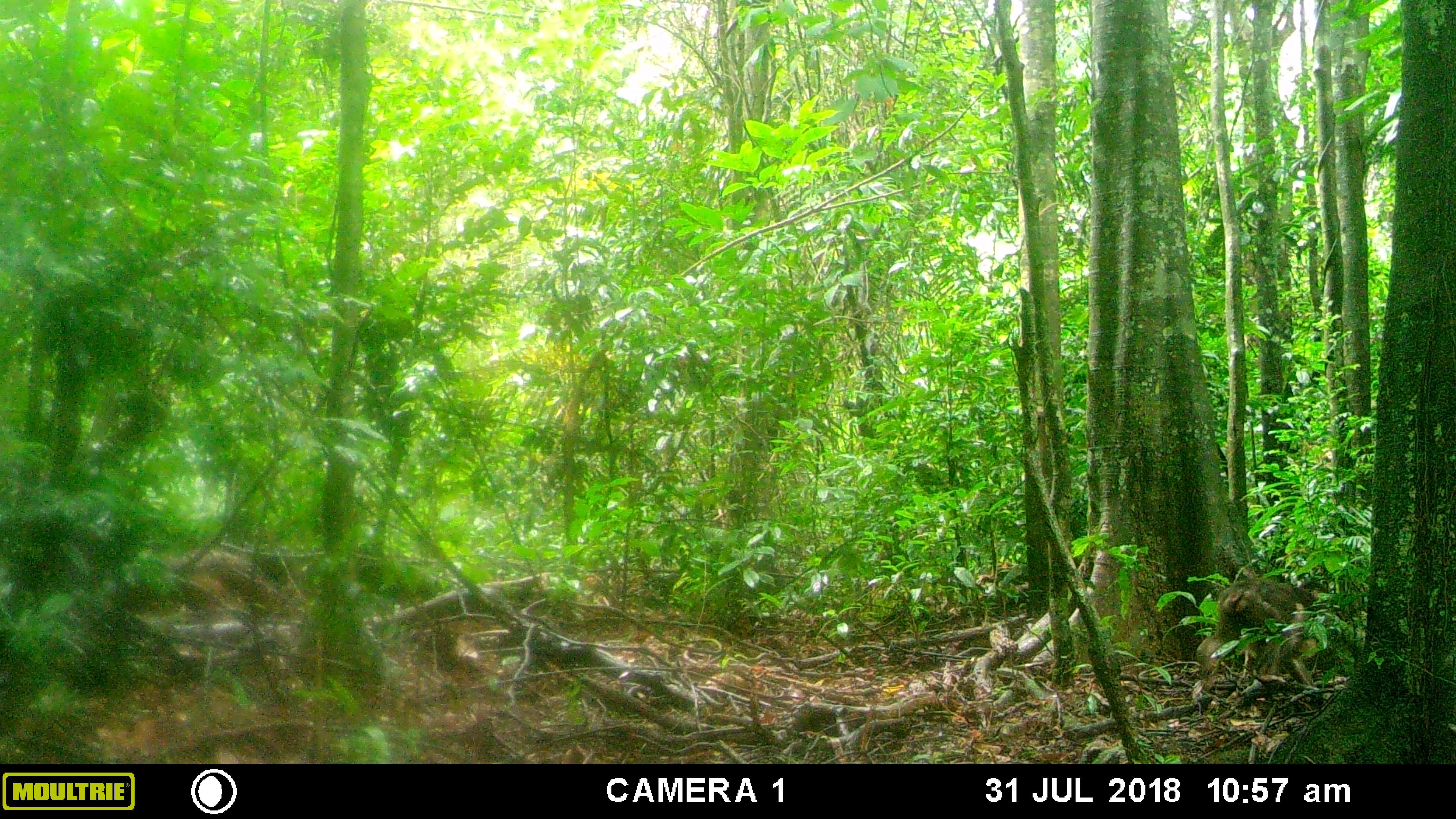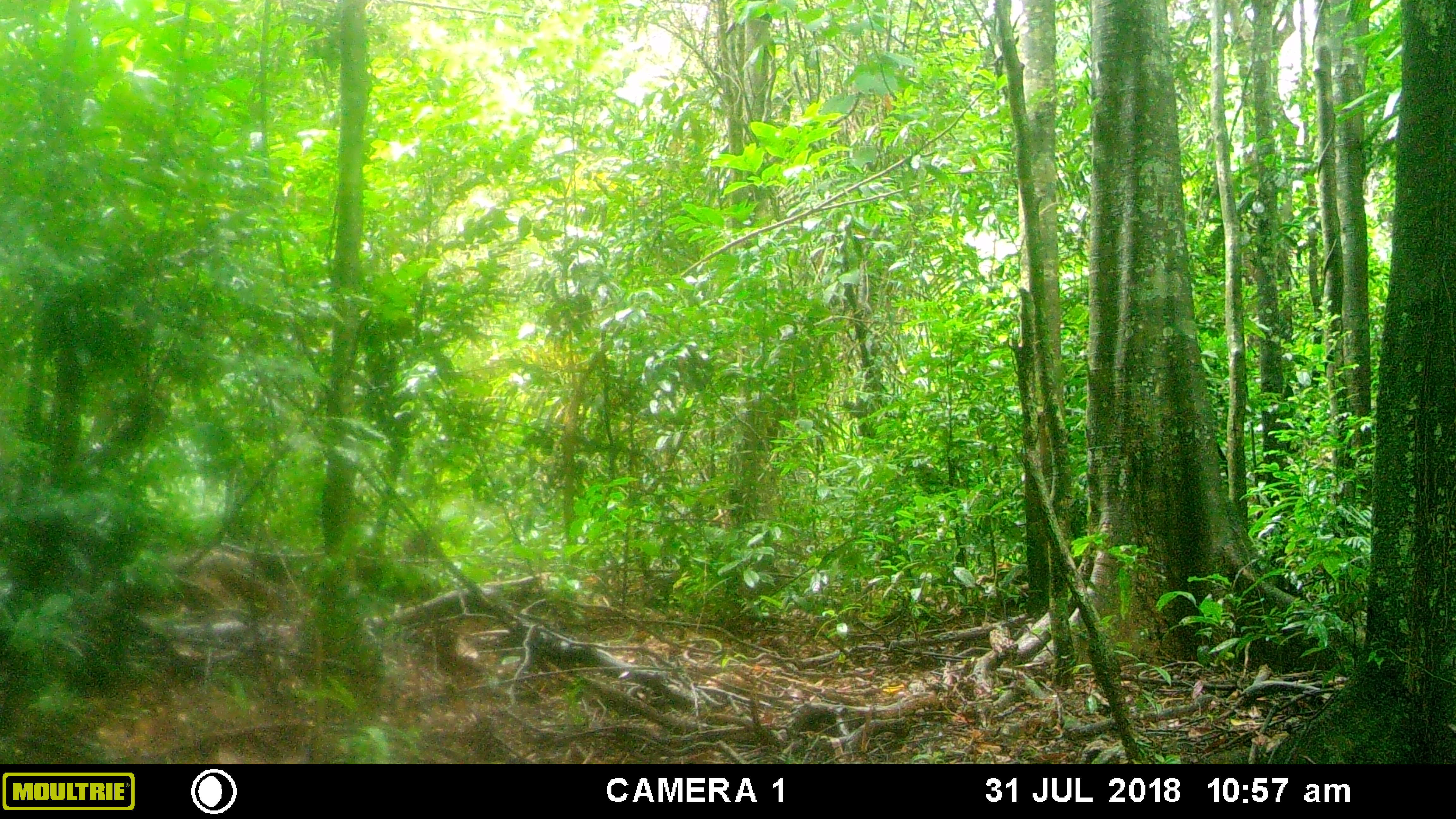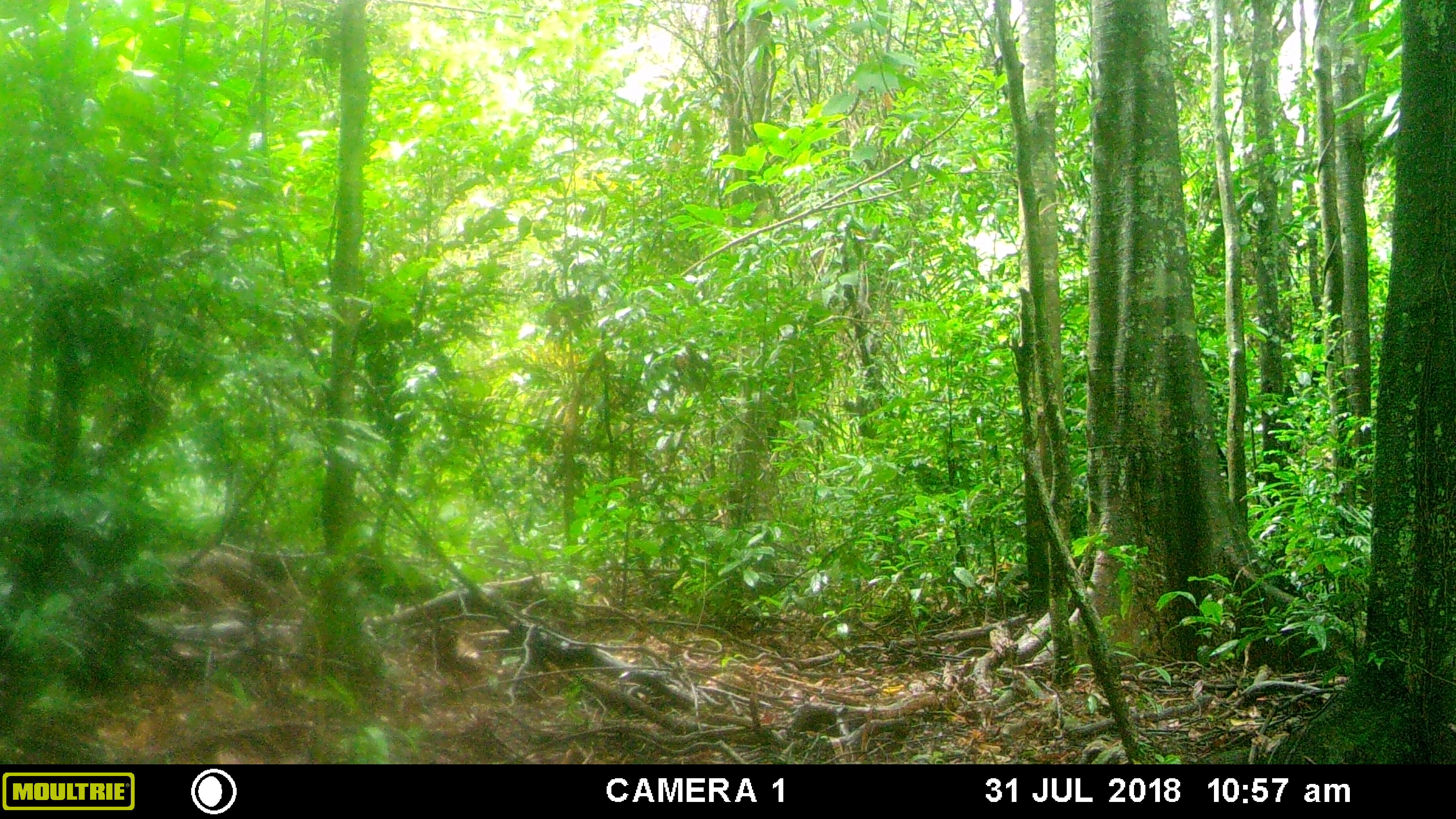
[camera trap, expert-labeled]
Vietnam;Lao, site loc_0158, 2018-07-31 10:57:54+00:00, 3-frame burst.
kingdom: Animalia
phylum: Chordata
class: Mammalia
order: Primates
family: Cercopithecidae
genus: Macaca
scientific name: Macaca arctoides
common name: stump-tailed macaque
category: stump tailed macaque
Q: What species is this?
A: Stump tailed macaque (stump-tailed macaque) (Macaca arctoides).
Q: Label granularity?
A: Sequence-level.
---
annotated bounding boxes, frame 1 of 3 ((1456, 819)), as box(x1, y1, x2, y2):
stump tailed macaque: box(1195, 578, 1347, 703)